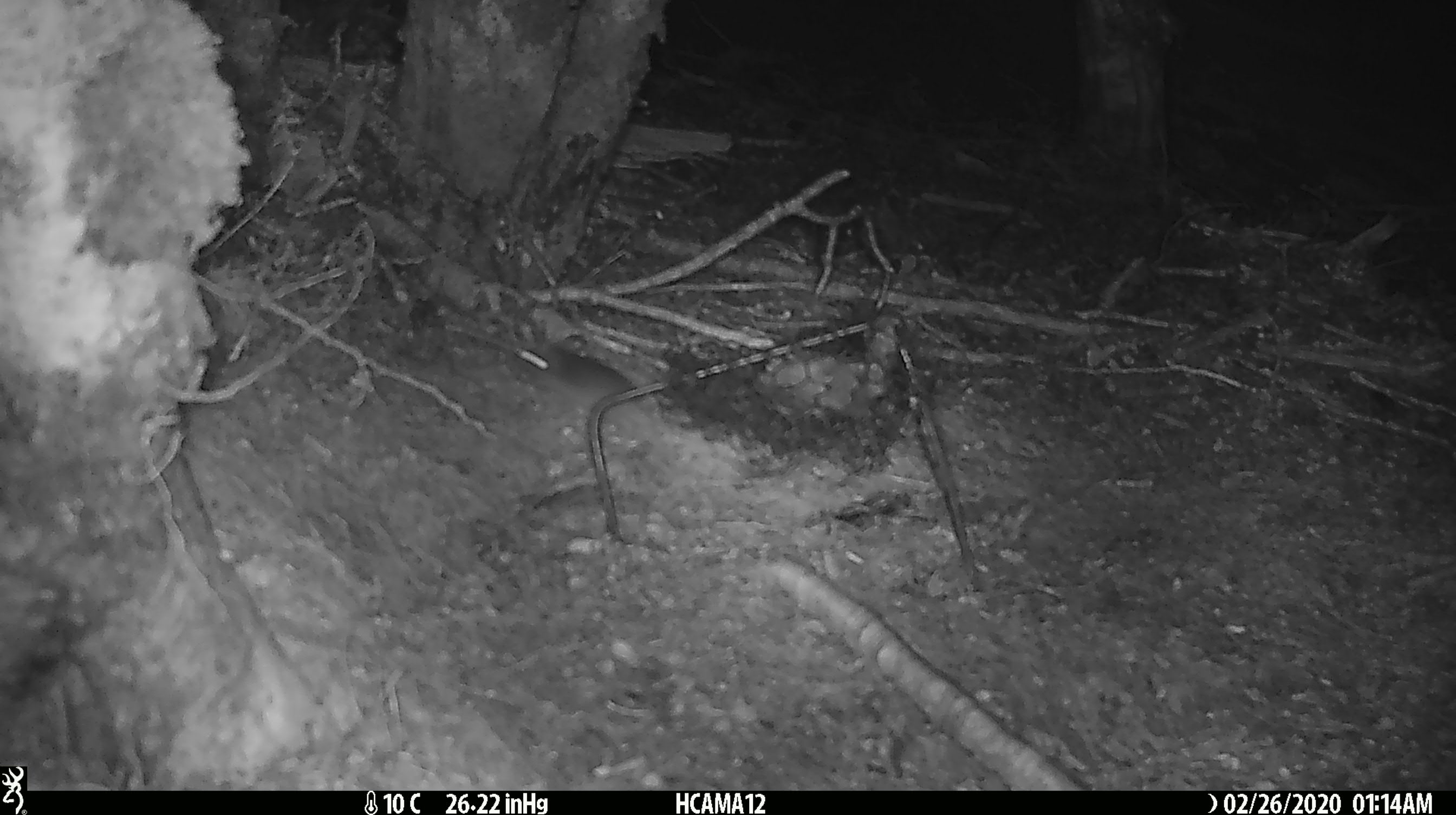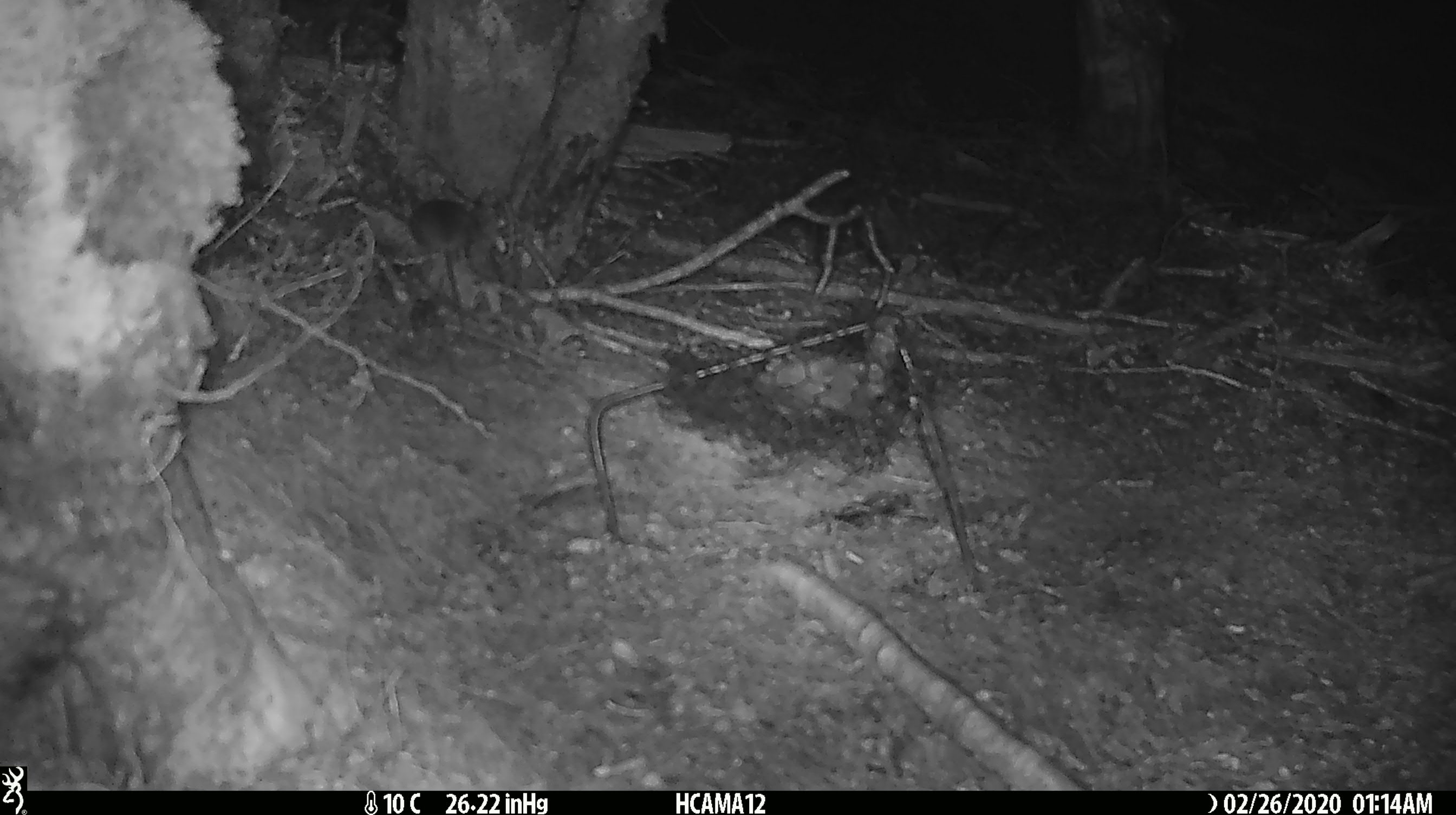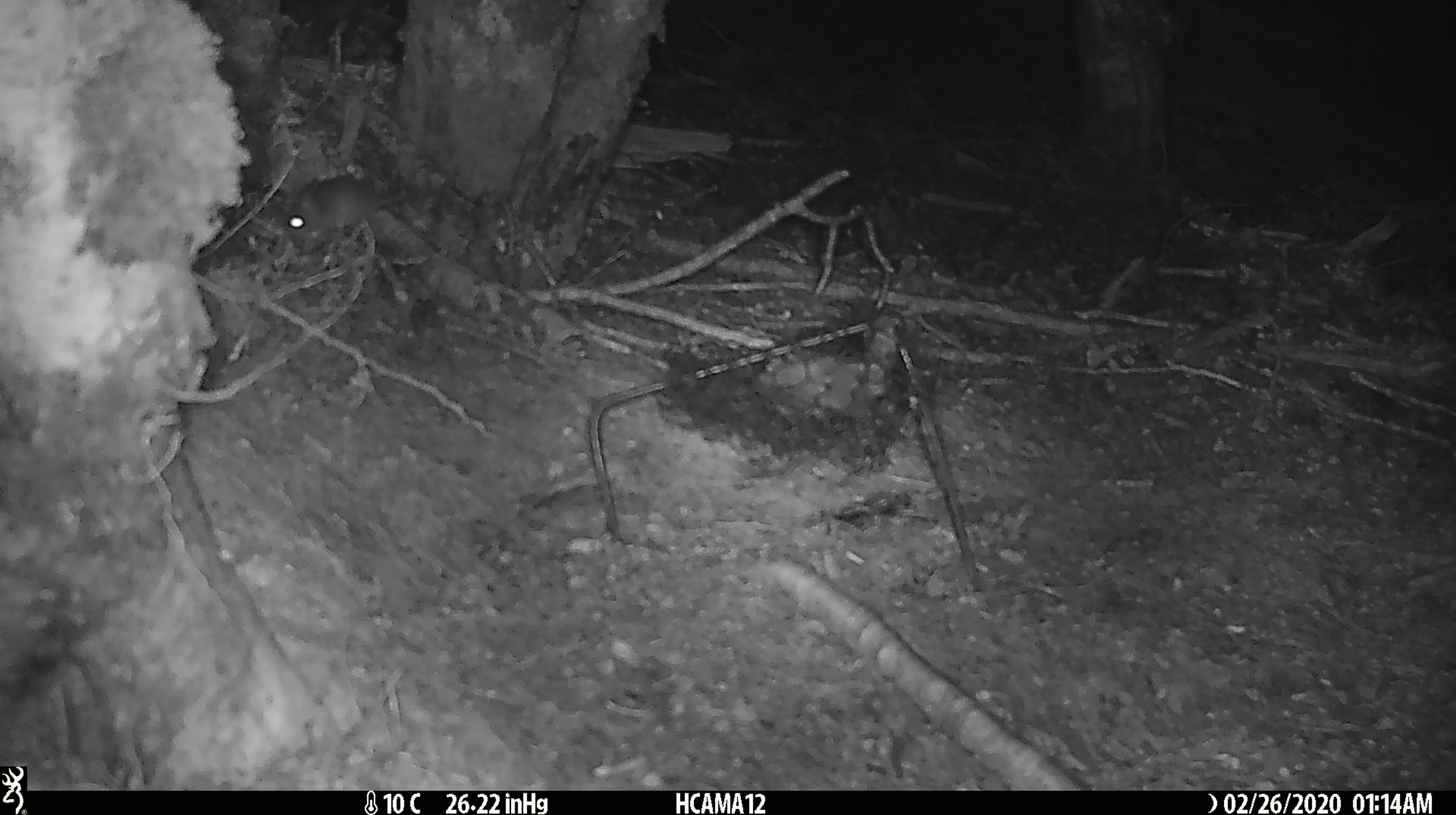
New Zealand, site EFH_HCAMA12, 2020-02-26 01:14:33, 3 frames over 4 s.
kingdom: Animalia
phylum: Chordata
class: Mammalia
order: Rodentia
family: Muridae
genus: Mus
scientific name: Mus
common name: mouse